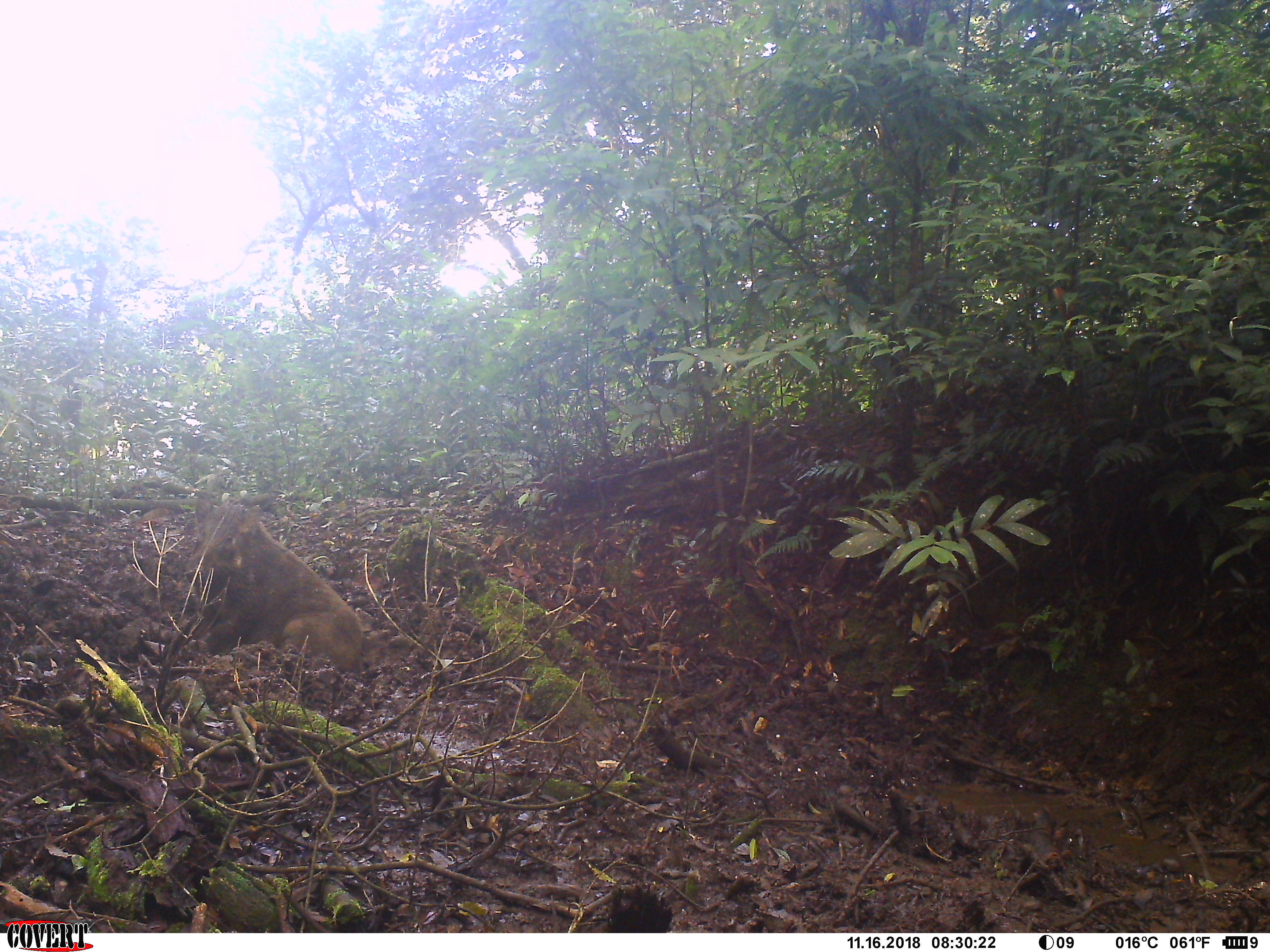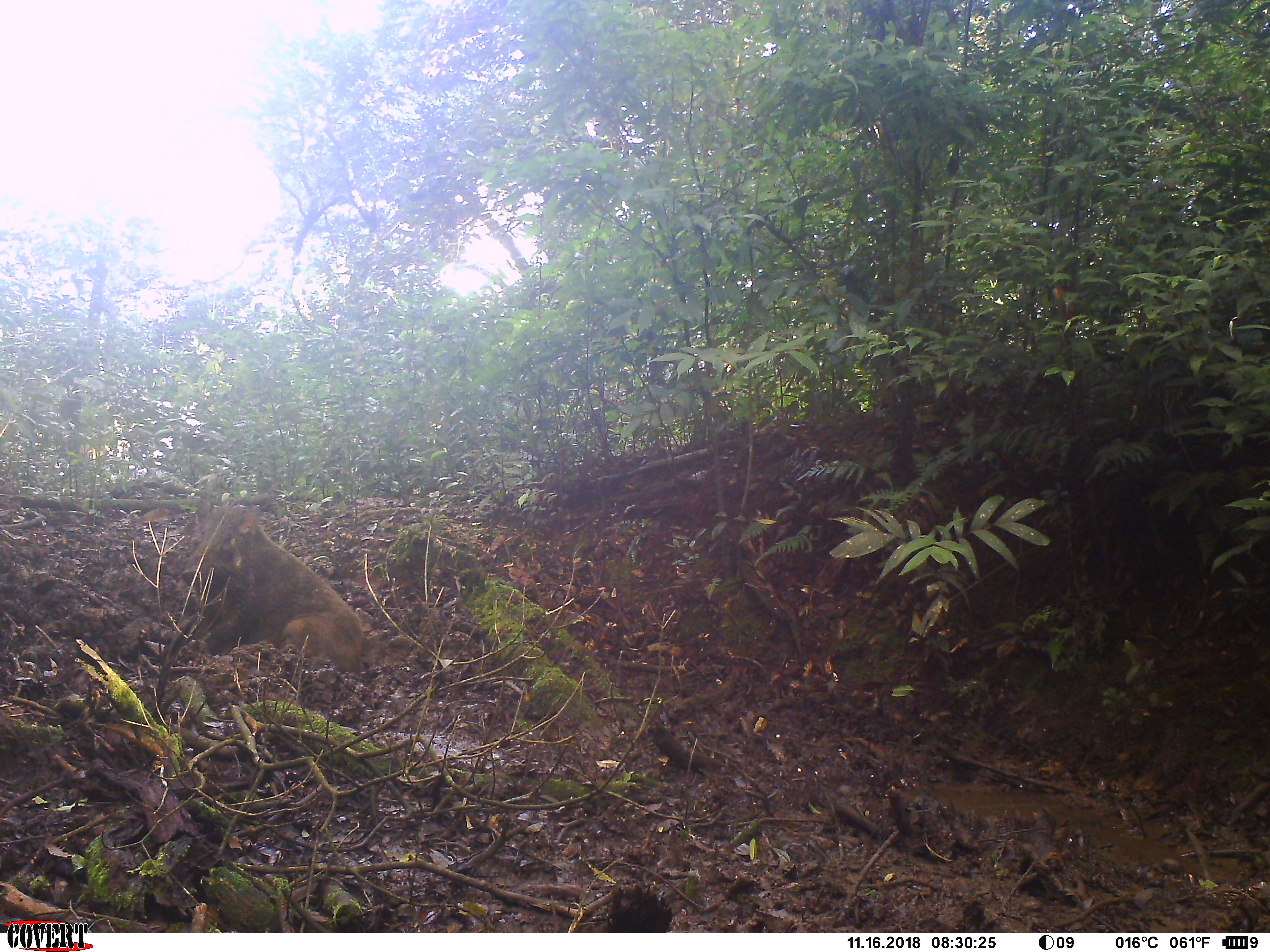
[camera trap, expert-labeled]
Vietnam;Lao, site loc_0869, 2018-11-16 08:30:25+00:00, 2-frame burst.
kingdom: Animalia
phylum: Chordata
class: Mammalia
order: Artiodactyla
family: Suidae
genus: Sus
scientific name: Sus scrofa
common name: eurasian wild pig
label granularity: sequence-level